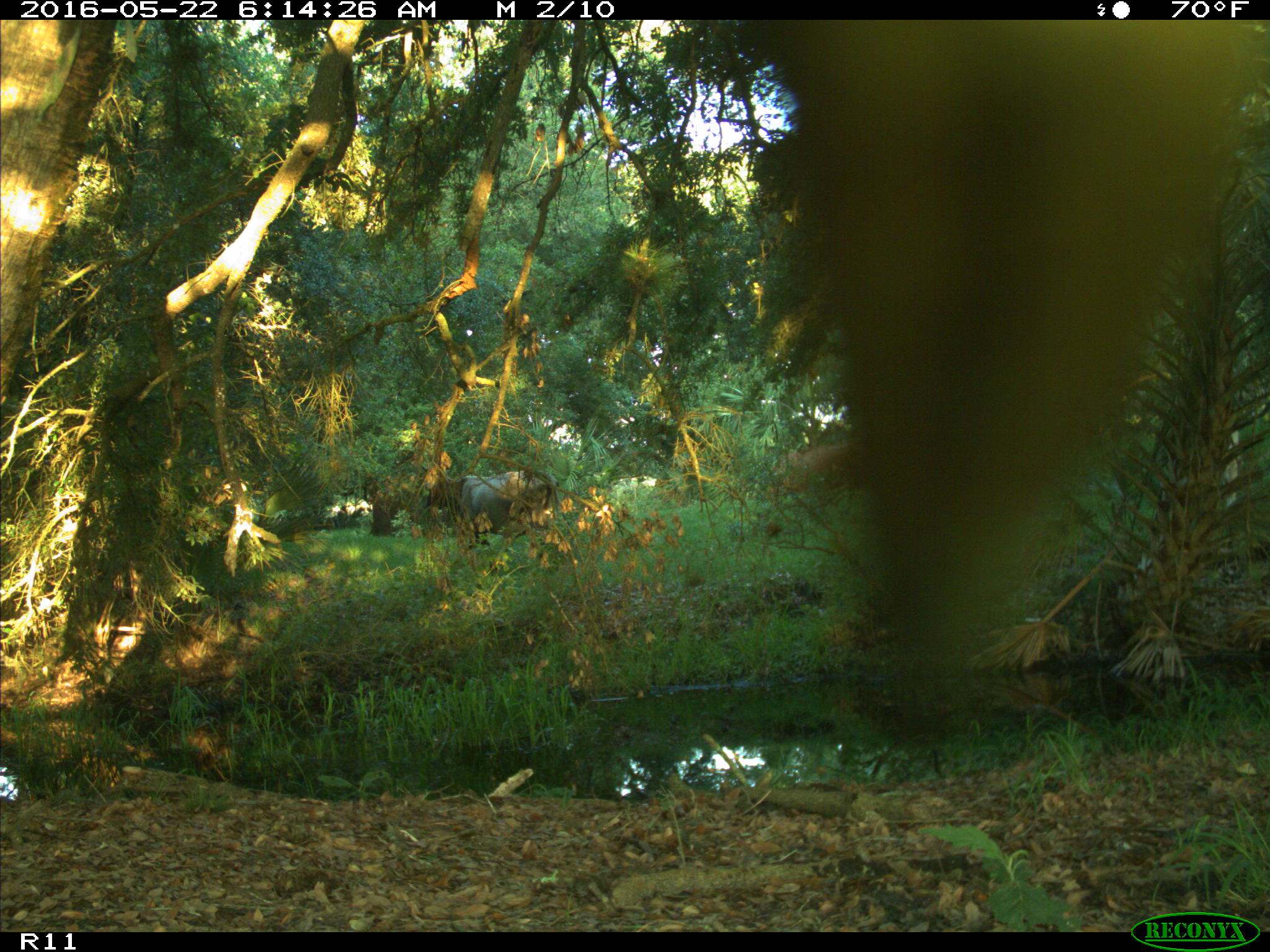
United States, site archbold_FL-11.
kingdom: Animalia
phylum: Chordata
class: Mammalia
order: Artiodactyla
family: Bovidae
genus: Bos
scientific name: Bos taurus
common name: domestic cow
Bos taurus (domestic cow).